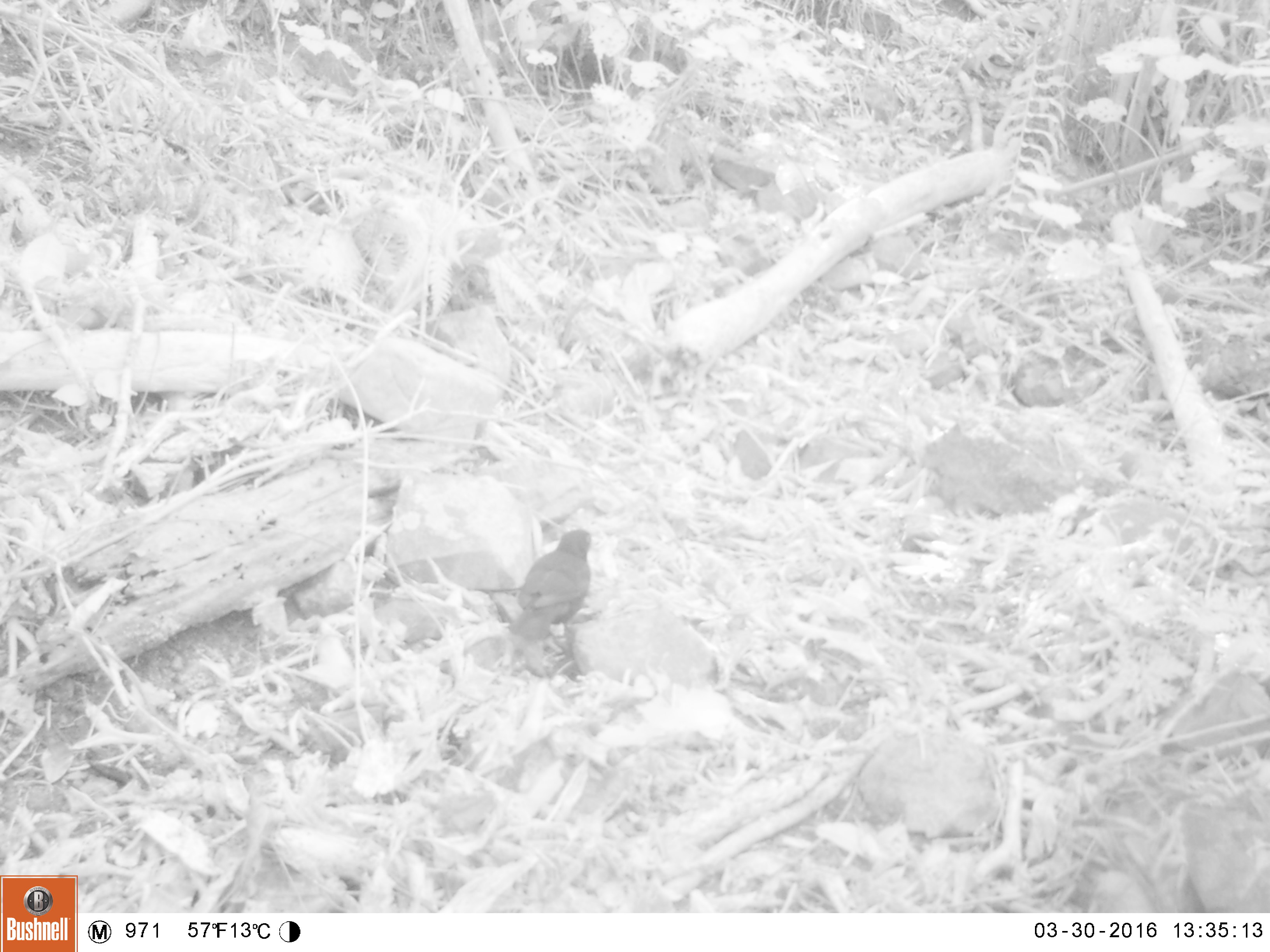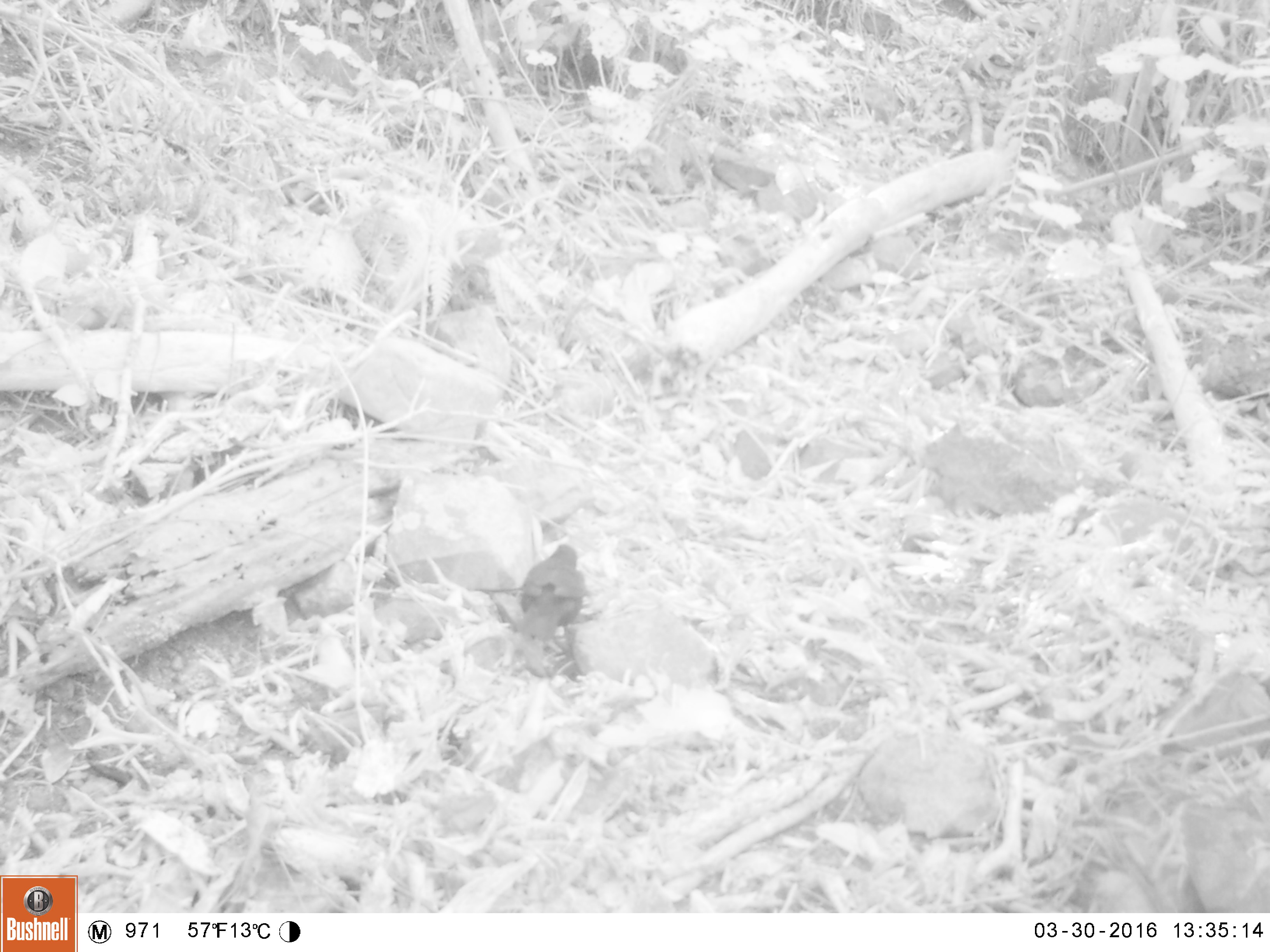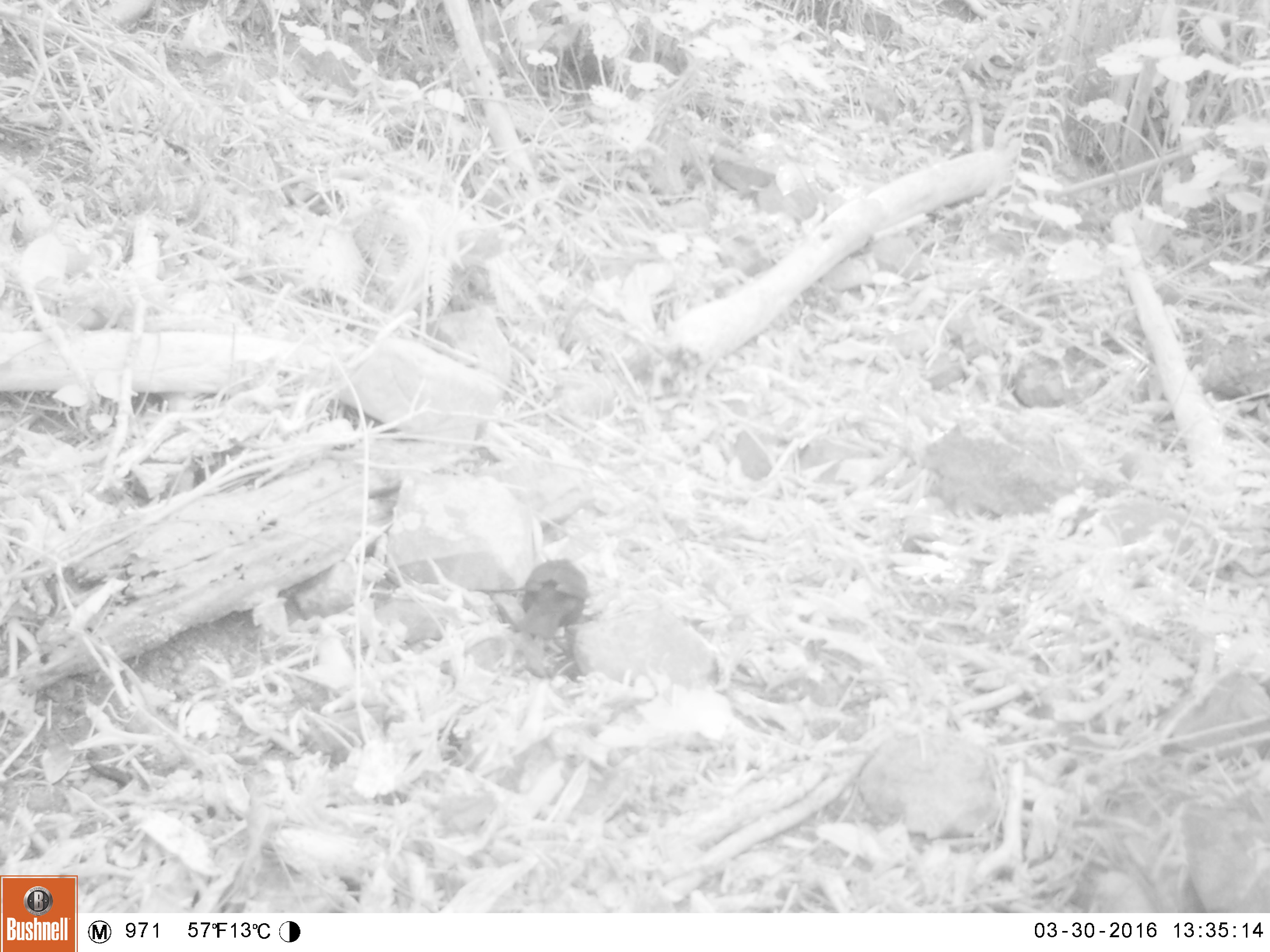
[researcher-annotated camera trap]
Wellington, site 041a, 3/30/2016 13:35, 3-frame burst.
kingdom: Animalia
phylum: Chordata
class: Aves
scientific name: Aves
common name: bird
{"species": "bird (Aves)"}